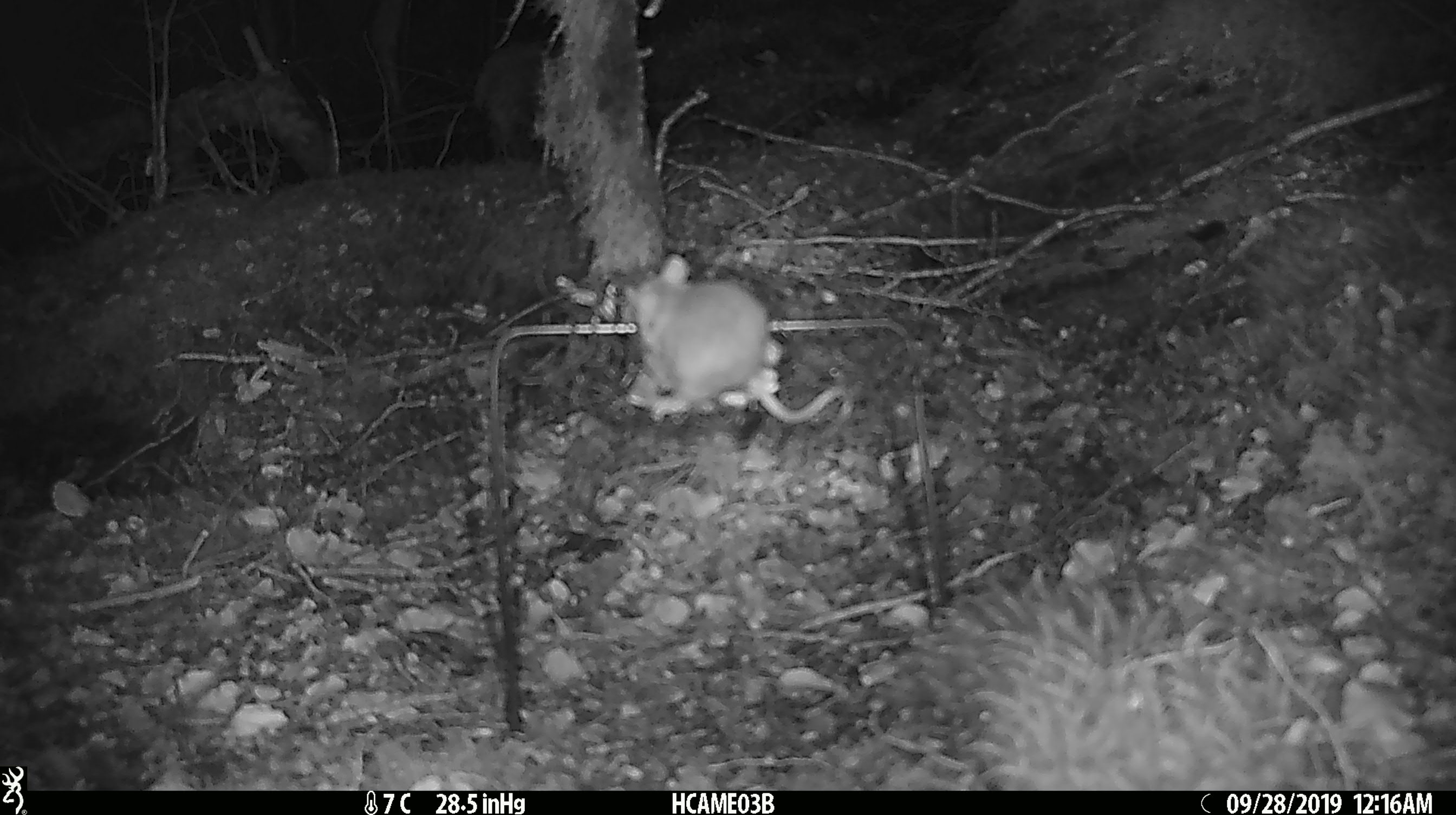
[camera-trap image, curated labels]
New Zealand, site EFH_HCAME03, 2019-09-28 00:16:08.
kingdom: Animalia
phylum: Chordata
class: Mammalia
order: Rodentia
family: Muridae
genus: Mus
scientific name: Mus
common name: mouse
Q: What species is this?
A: Mouse (Mus).